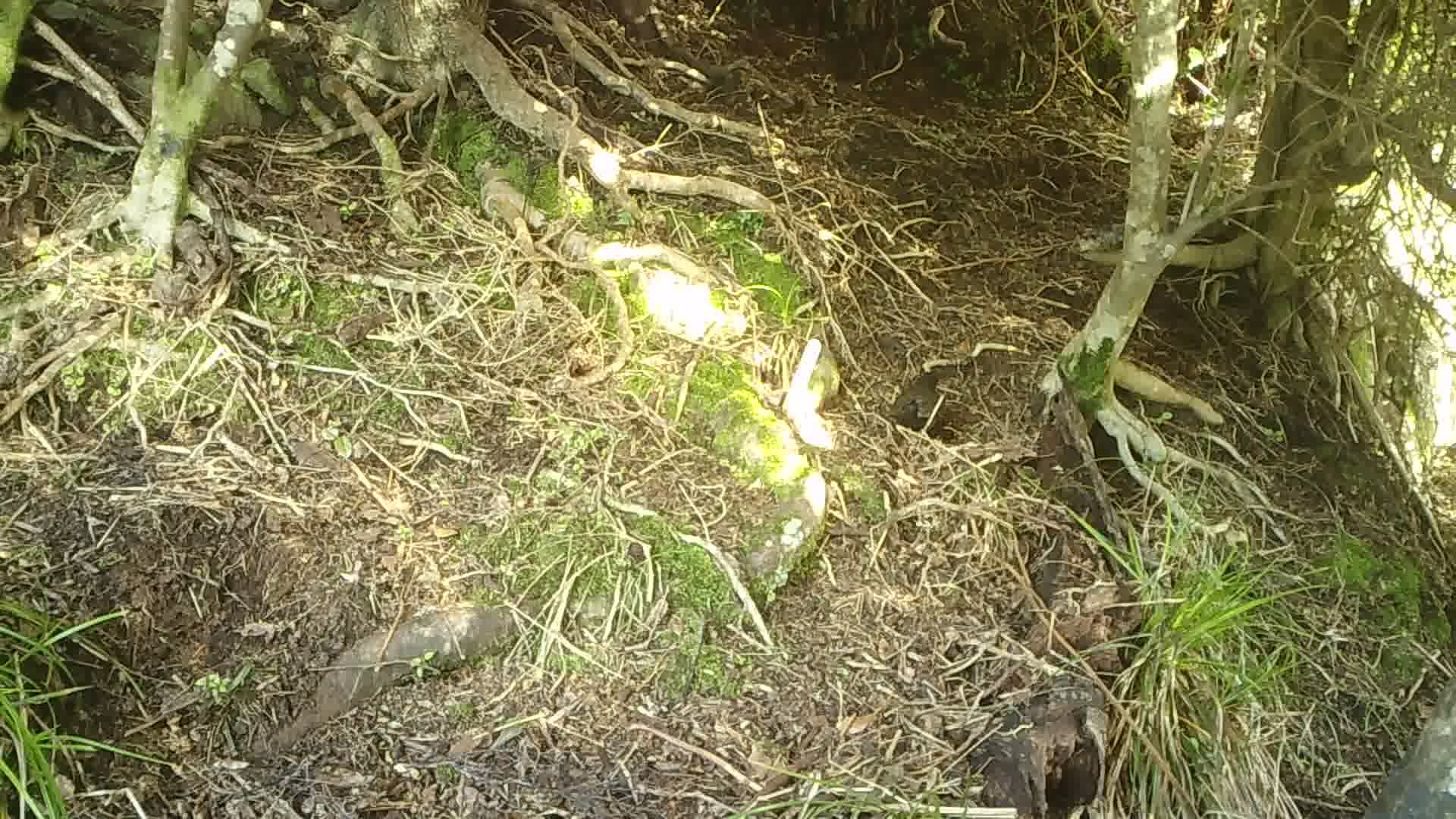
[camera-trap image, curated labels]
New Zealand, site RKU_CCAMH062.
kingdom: Animalia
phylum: Chordata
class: Aves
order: Passeriformes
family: Turdidae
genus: Turdus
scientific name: Turdus merula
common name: eurasian blackbird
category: blackbird